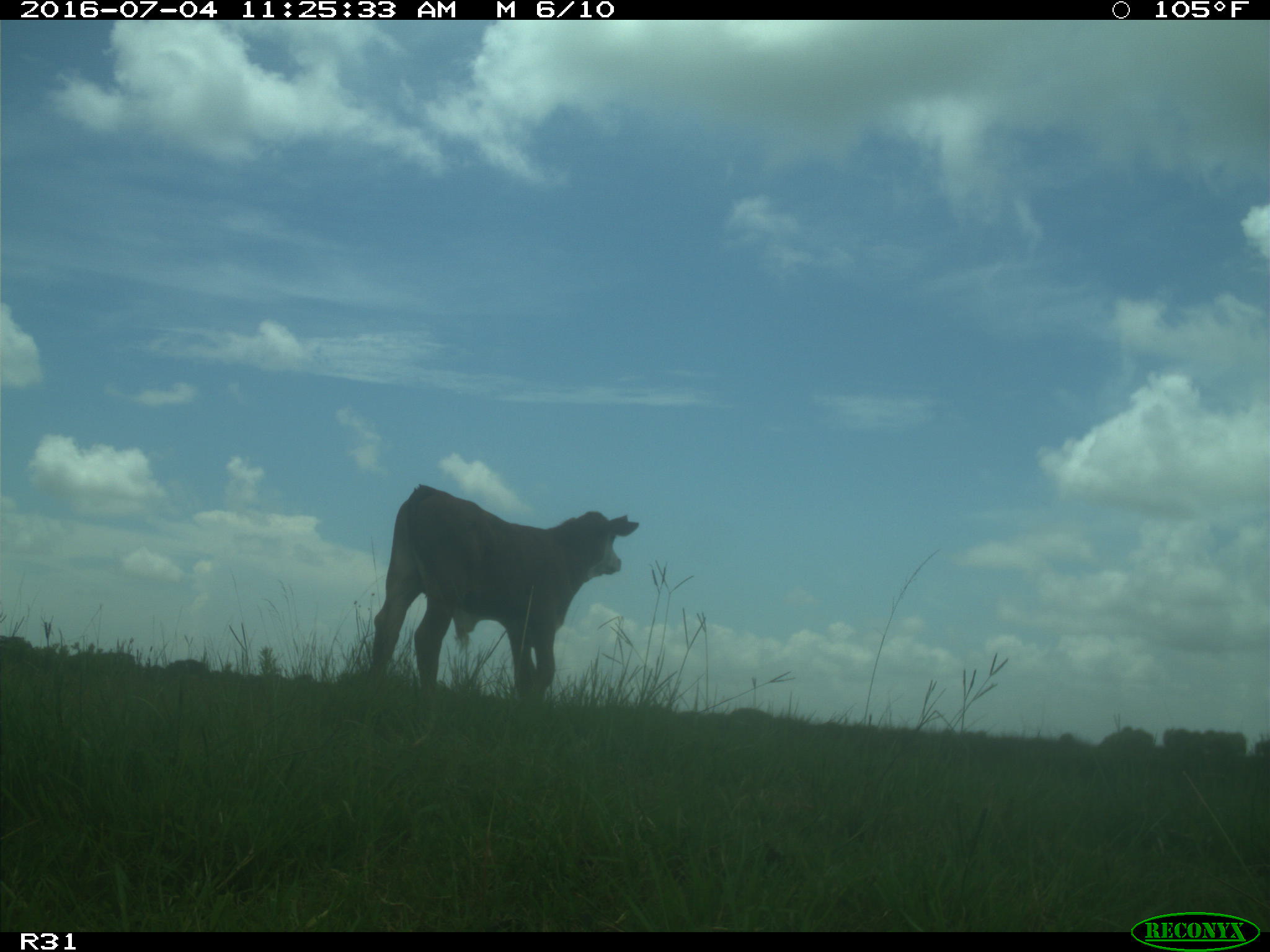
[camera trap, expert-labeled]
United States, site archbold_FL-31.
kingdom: Animalia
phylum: Chordata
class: Mammalia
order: Artiodactyla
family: Bovidae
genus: Bos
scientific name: Bos taurus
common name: domestic cow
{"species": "Bos taurus (domestic cow)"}